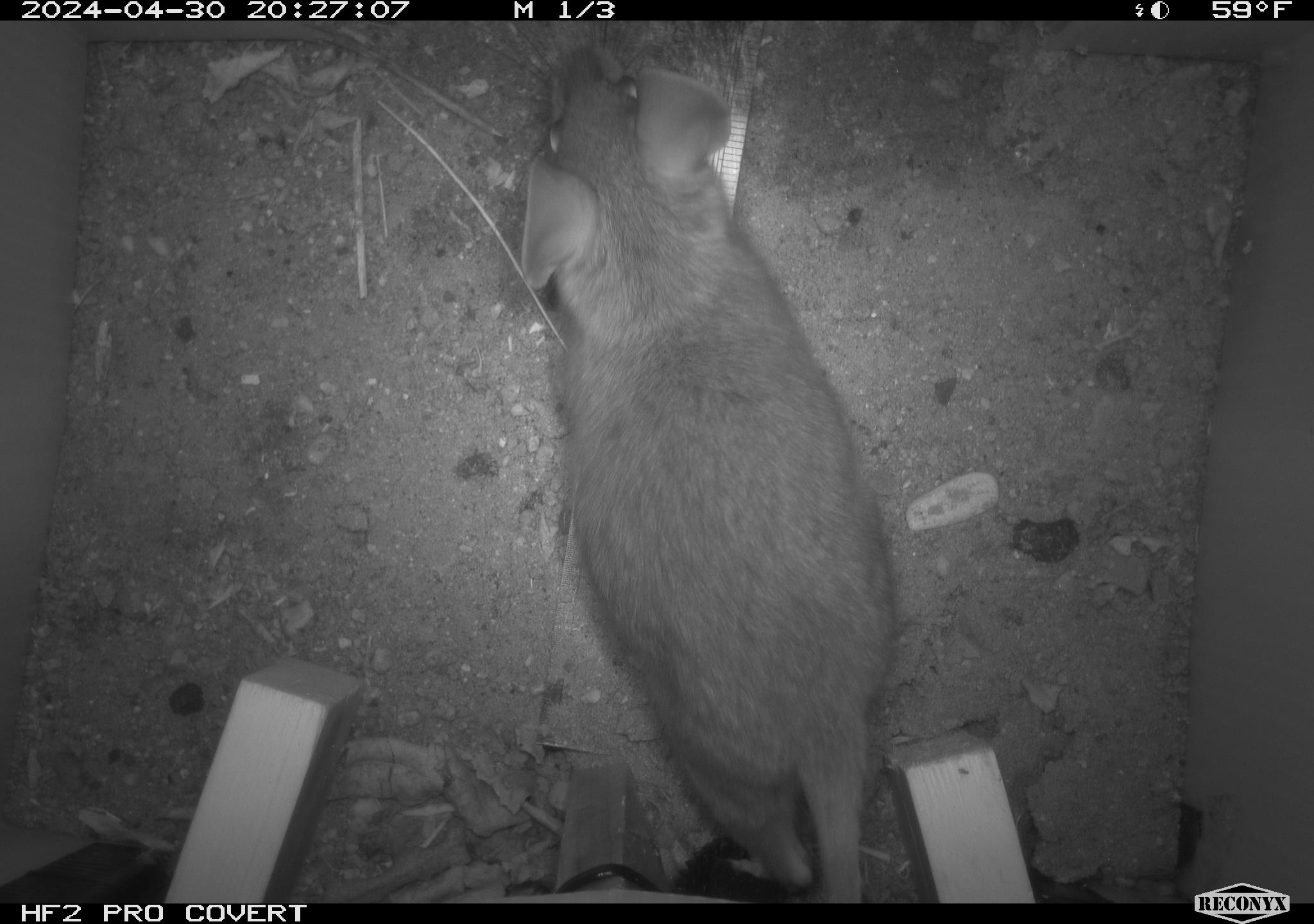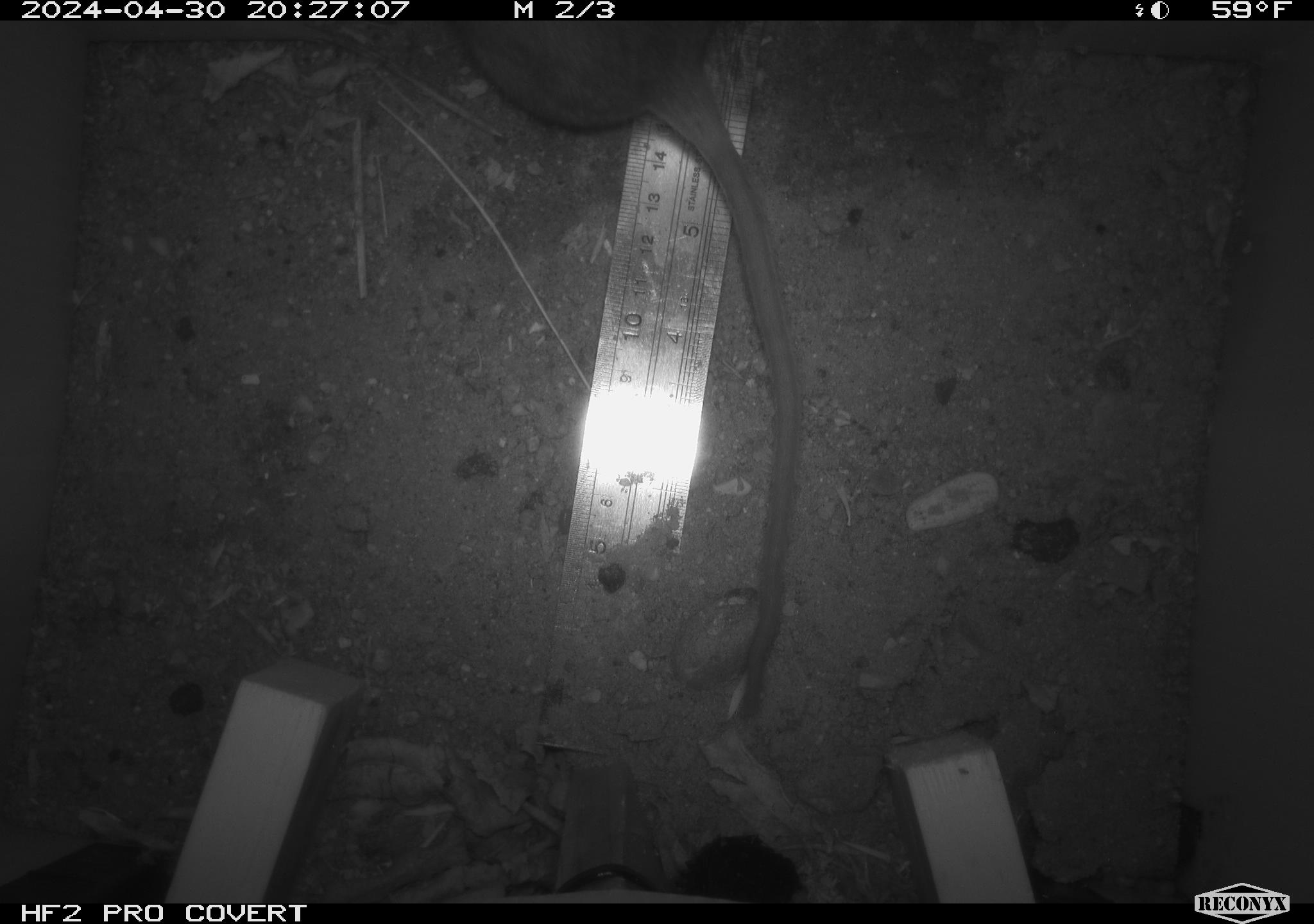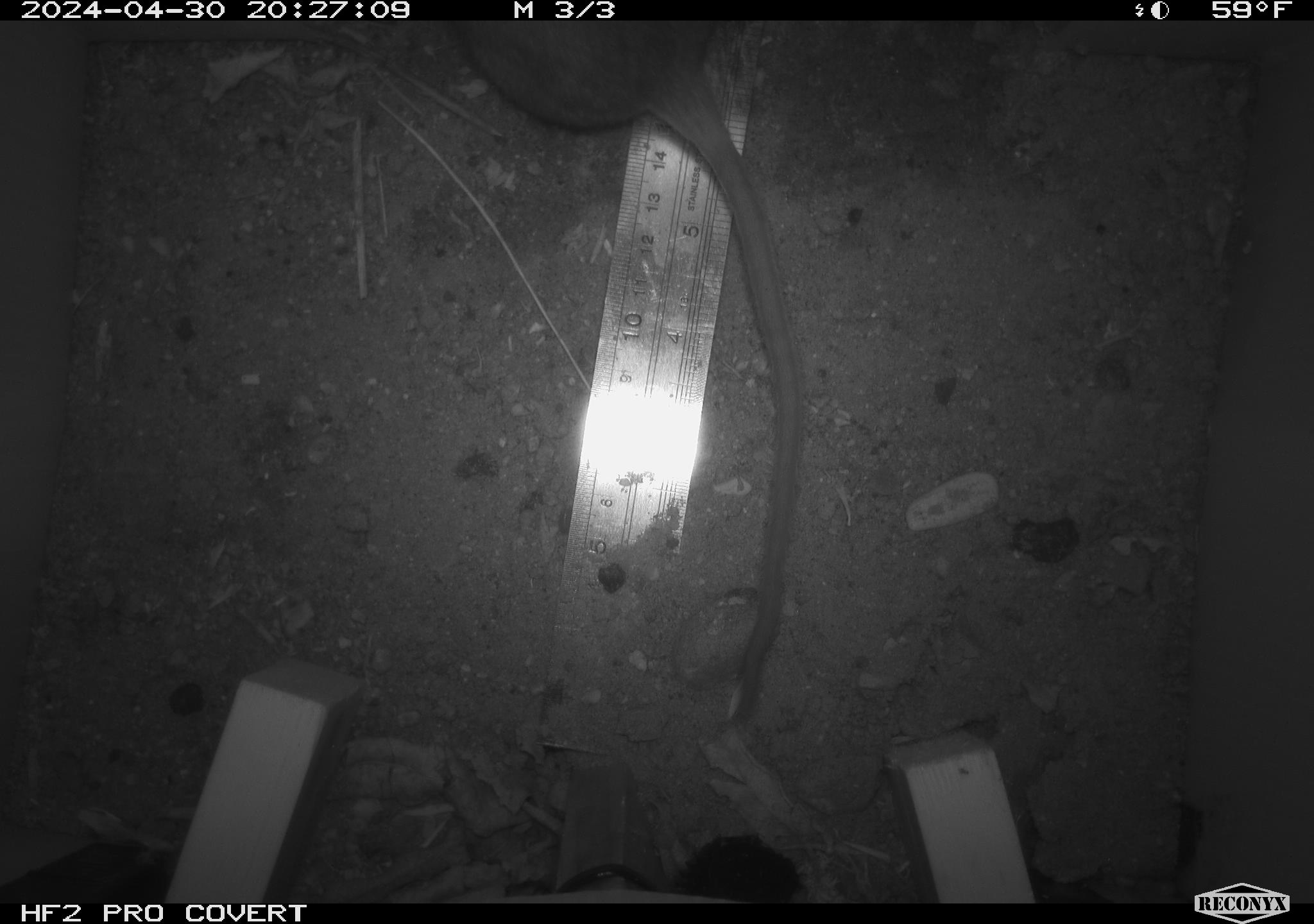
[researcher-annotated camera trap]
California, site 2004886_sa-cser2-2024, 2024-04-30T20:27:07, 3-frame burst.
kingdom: Animalia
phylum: Chordata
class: Mammalia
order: Rodentia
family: Muridae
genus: Rattus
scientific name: Rattus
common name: rat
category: rattus species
Rattus species (rat) (Rattus).